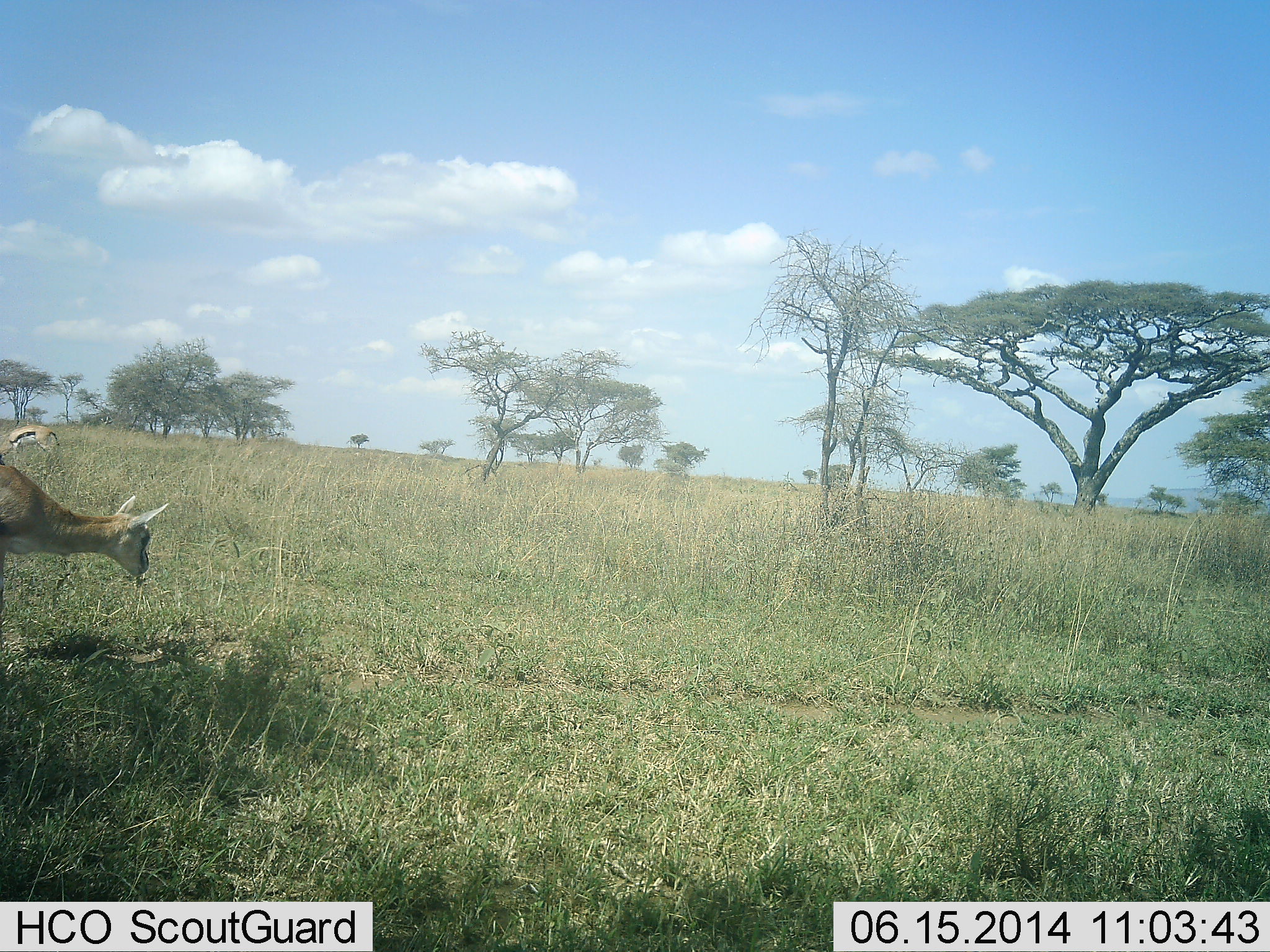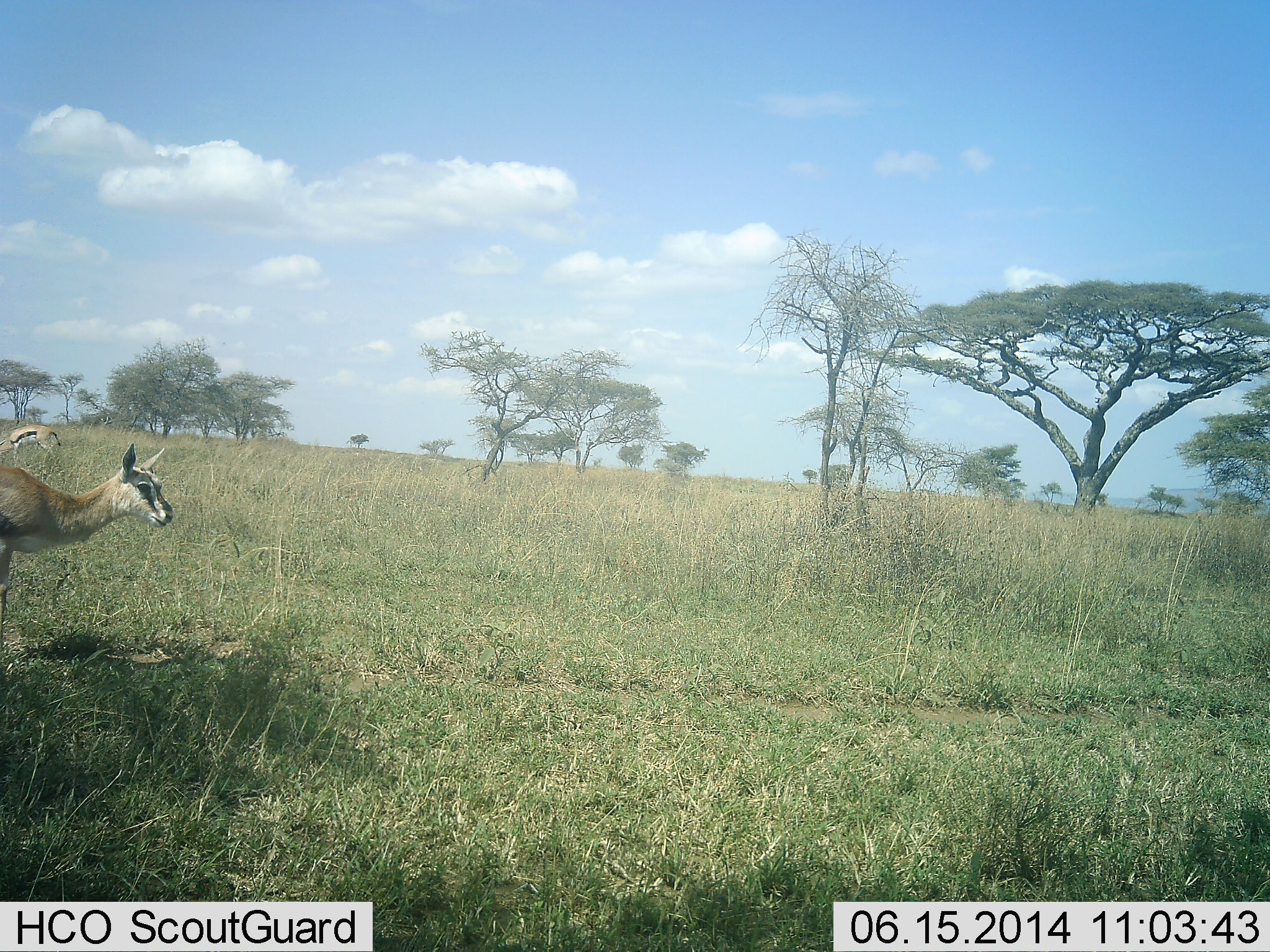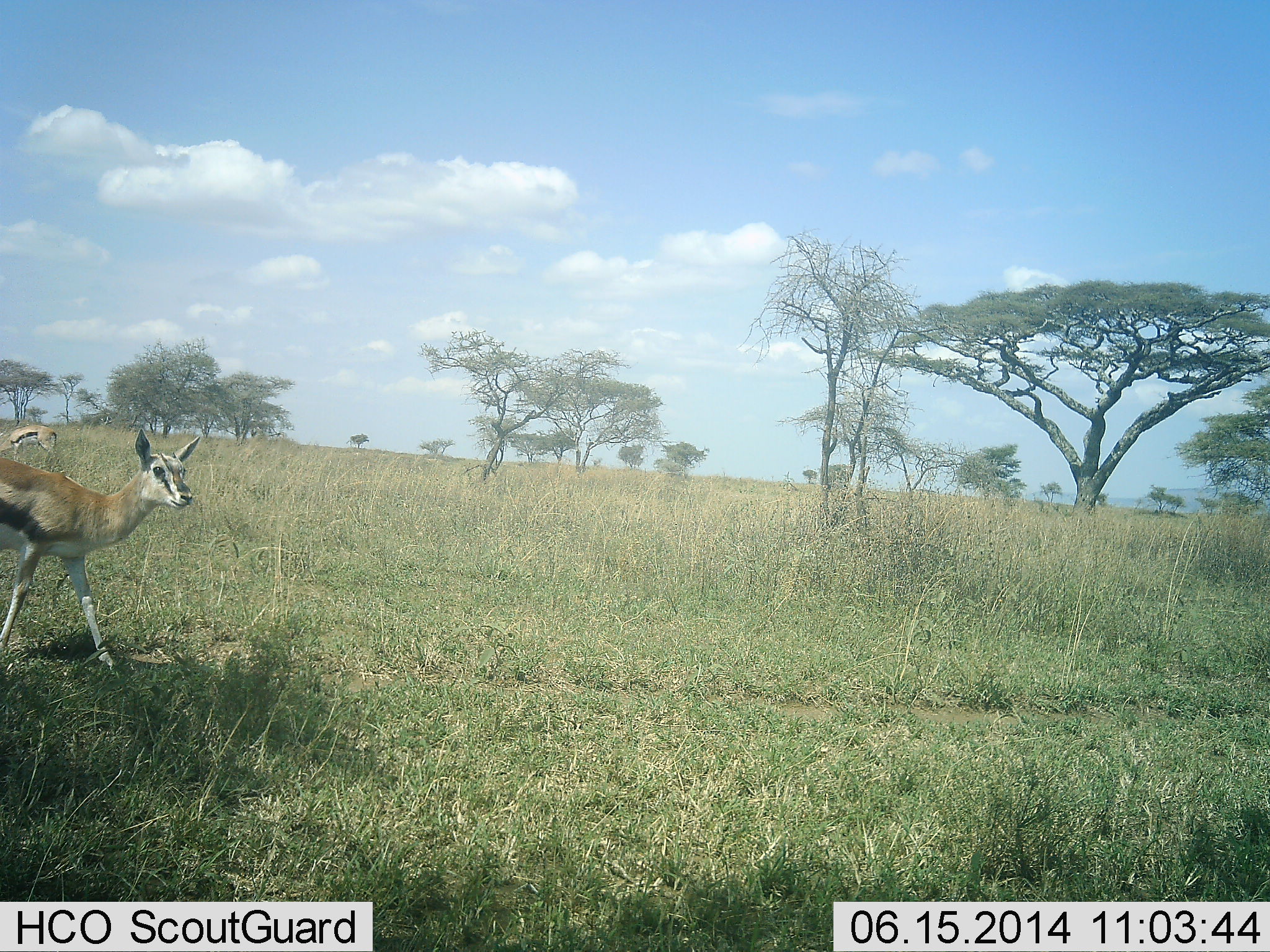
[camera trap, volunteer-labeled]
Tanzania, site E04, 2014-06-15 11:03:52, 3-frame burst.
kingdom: Animalia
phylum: Chordata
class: Mammalia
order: Artiodactyla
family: Bovidae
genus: Eudorcas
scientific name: Eudorcas thomsonii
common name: thomson's gazelle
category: gazellethomsons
Gazellethomsons (thomson's gazelle) (Eudorcas thomsonii), count 2. Behavior (volunteer vote fractions): standing 80%, resting 0%, moving 30%, interacting 0%. Young present (vote fraction): 0%. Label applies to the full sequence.